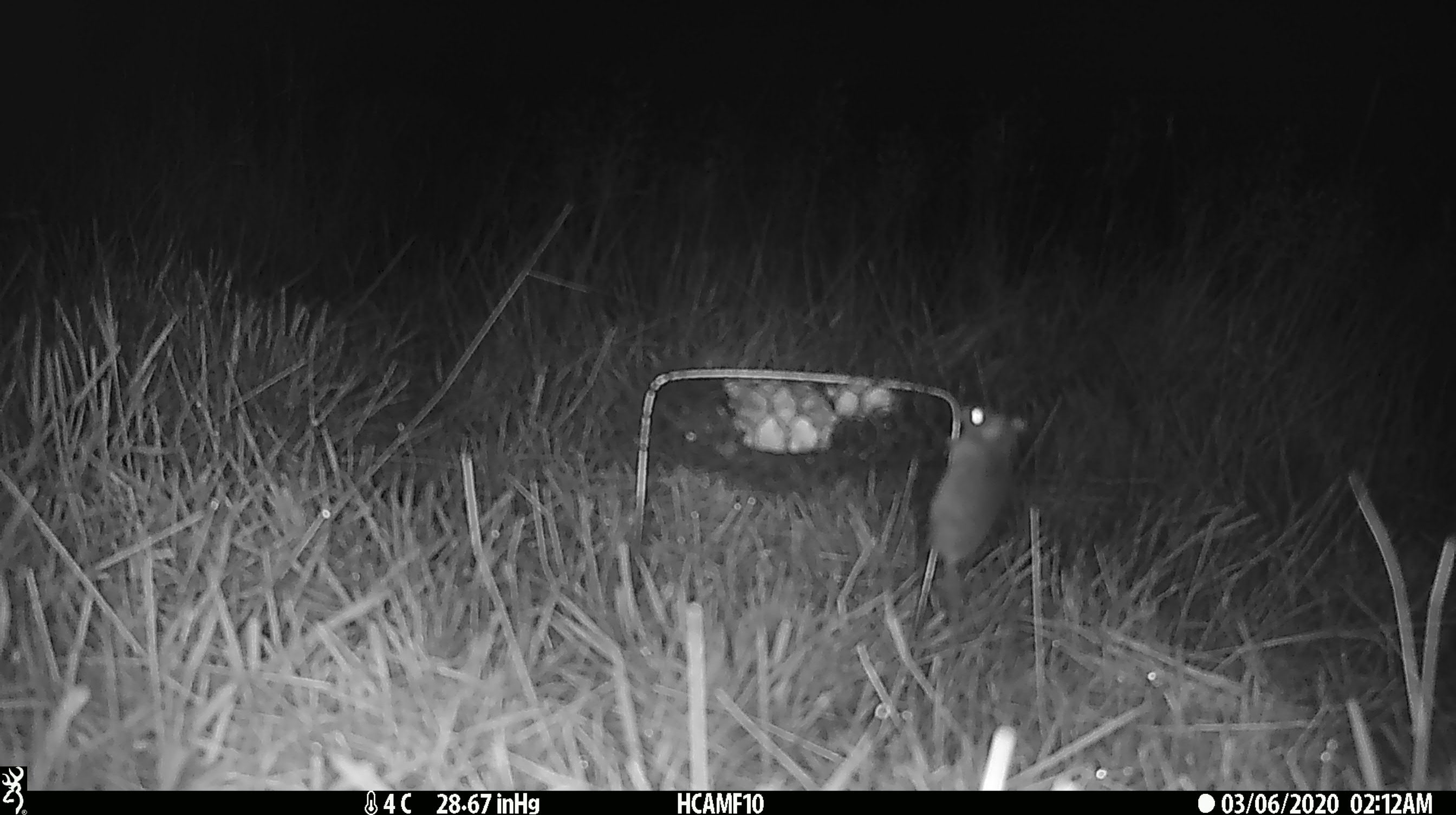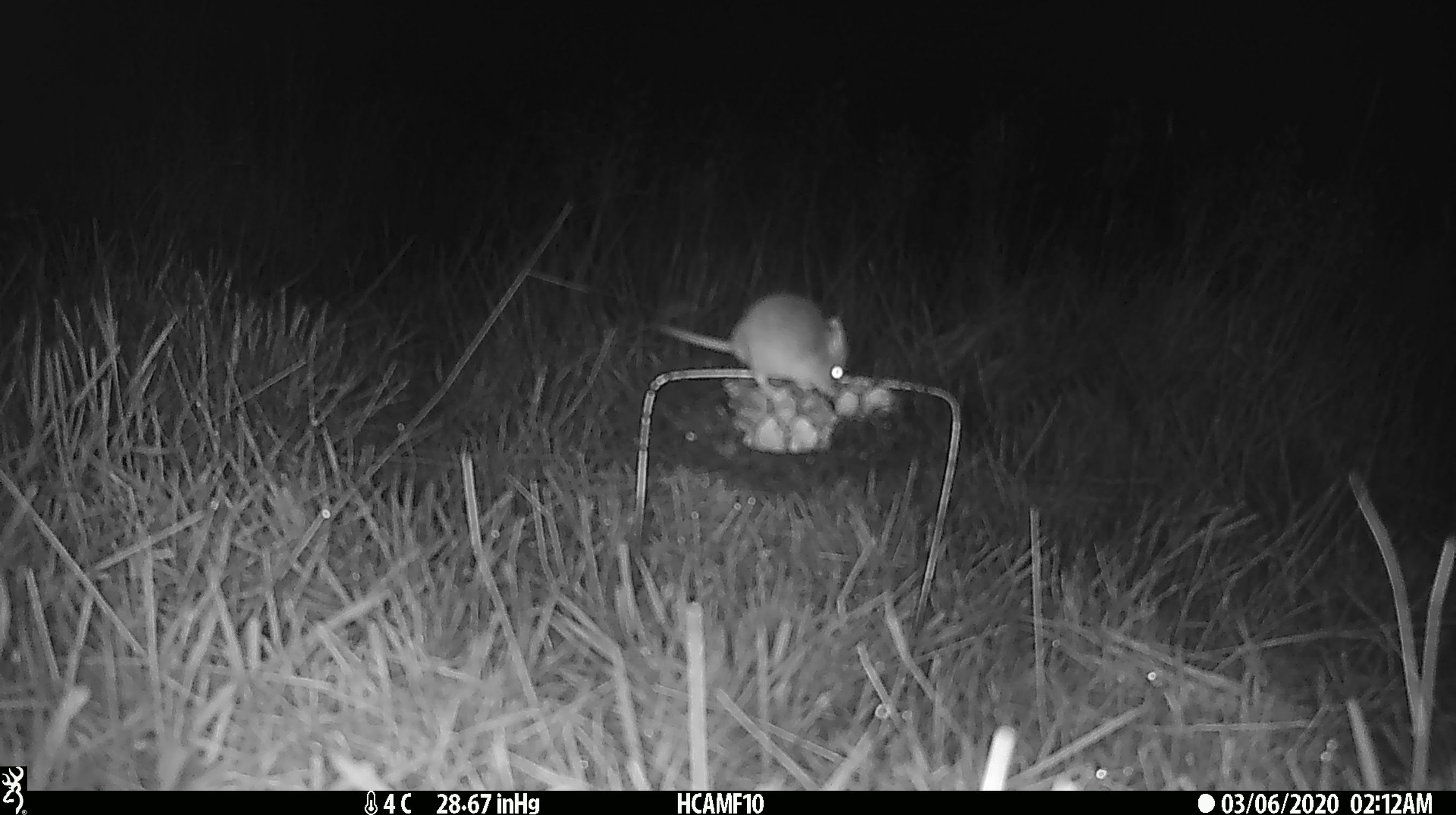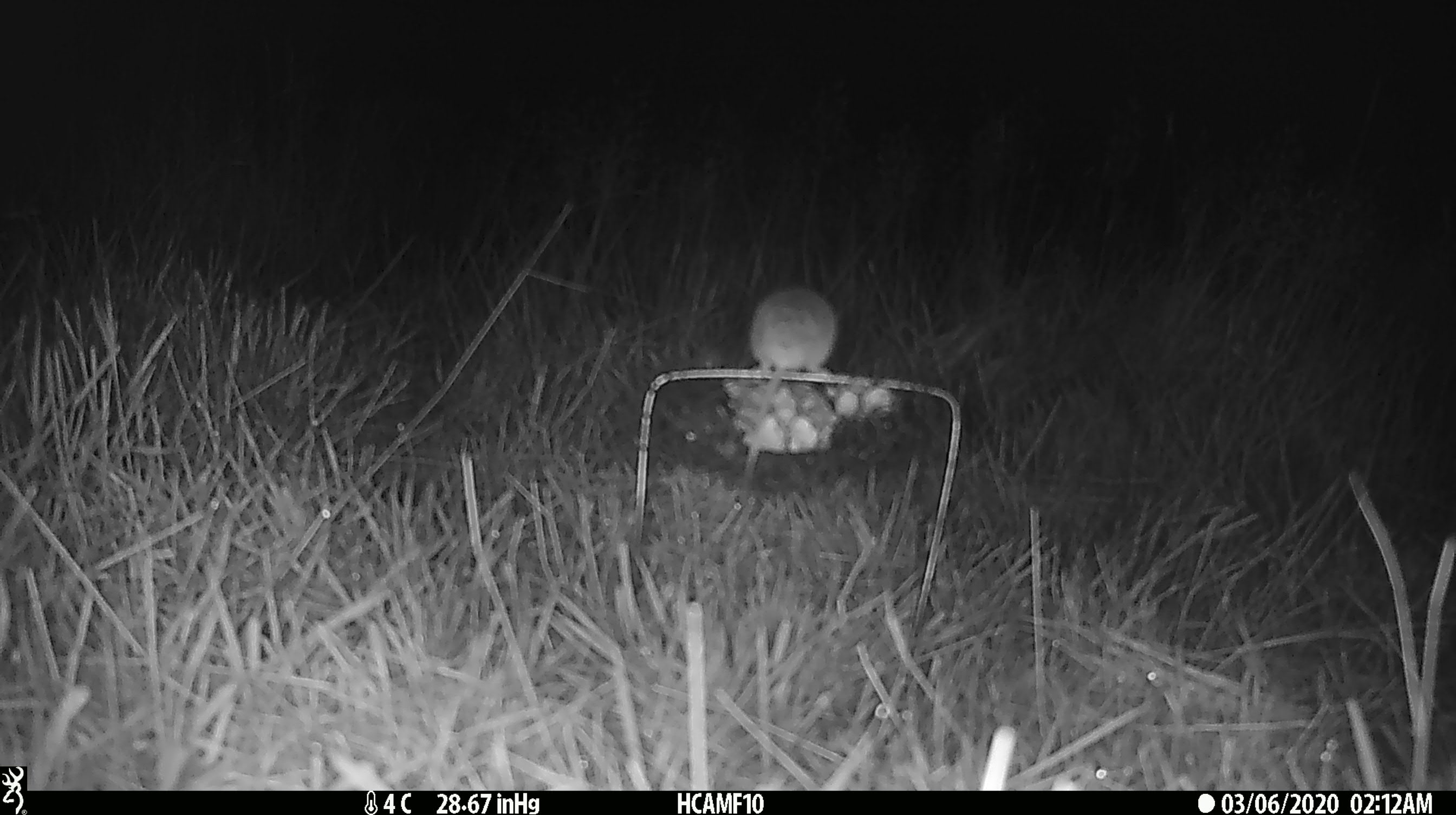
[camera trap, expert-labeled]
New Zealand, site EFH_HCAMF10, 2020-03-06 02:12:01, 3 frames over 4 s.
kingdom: Animalia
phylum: Chordata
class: Mammalia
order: Rodentia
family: Muridae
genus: Mus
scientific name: Mus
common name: mouse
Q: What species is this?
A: Mouse (Mus).